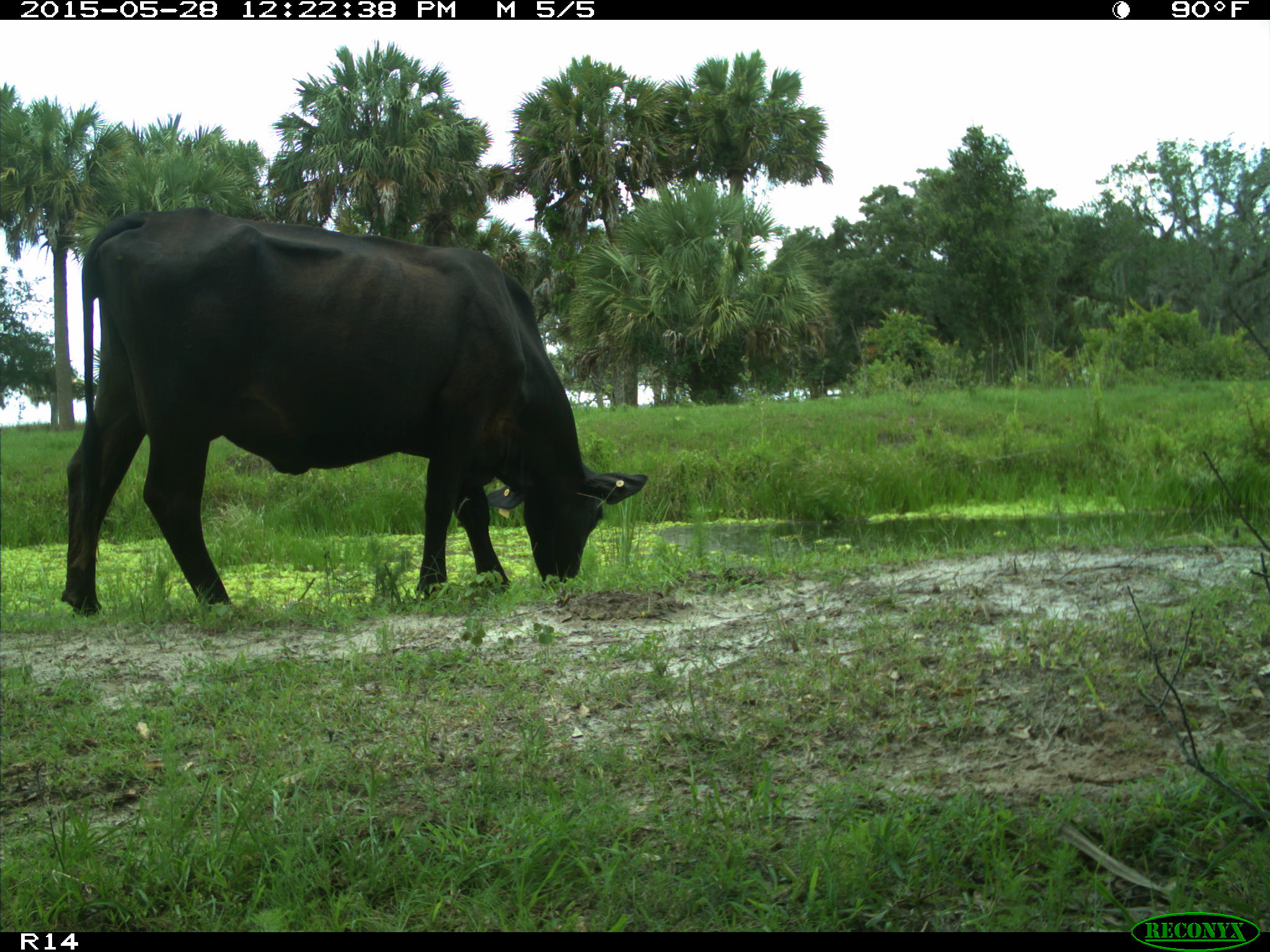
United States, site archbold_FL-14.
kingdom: Animalia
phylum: Chordata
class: Mammalia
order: Artiodactyla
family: Bovidae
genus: Bos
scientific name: Bos taurus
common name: domestic cow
Bos taurus (domestic cow).